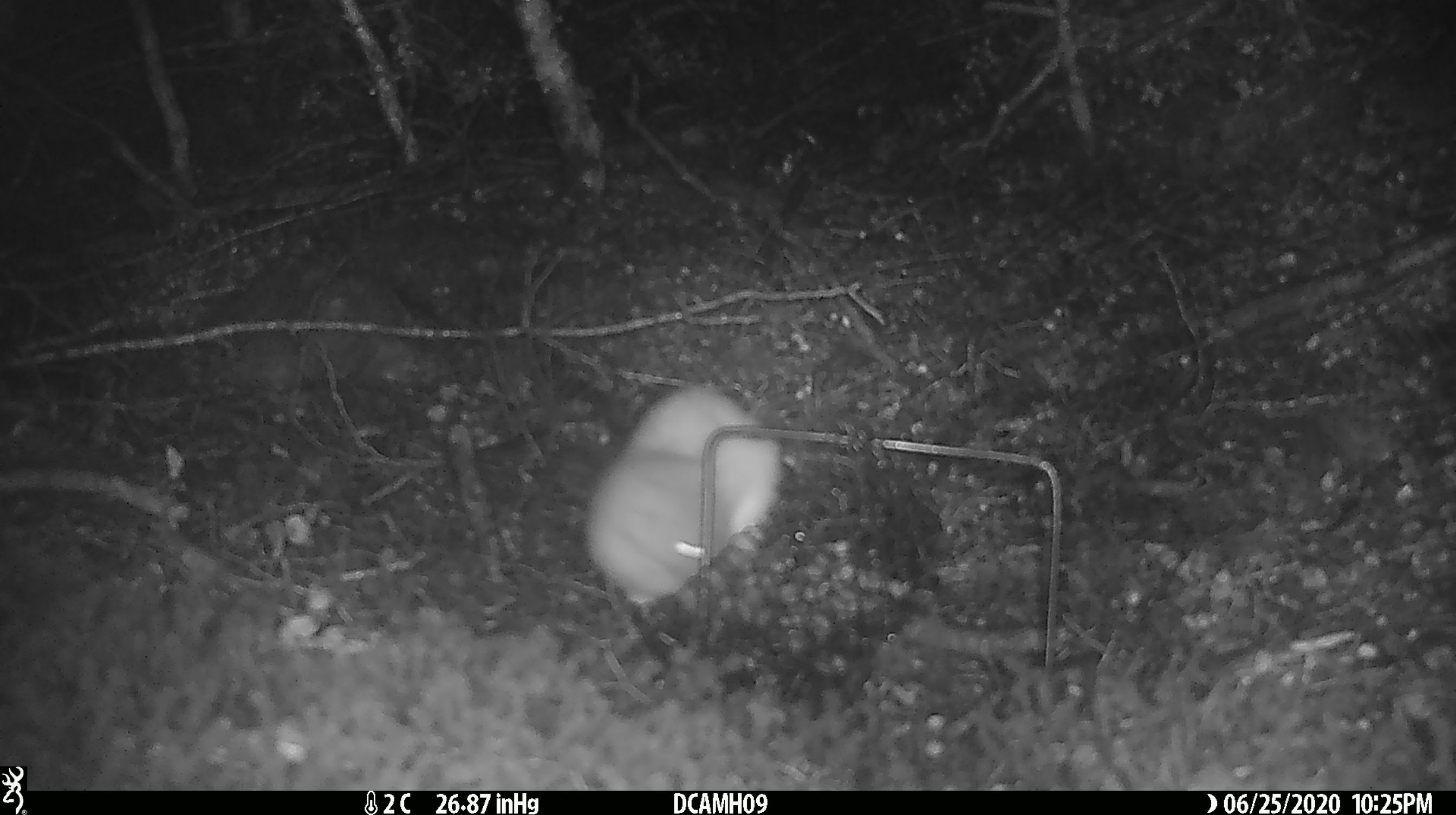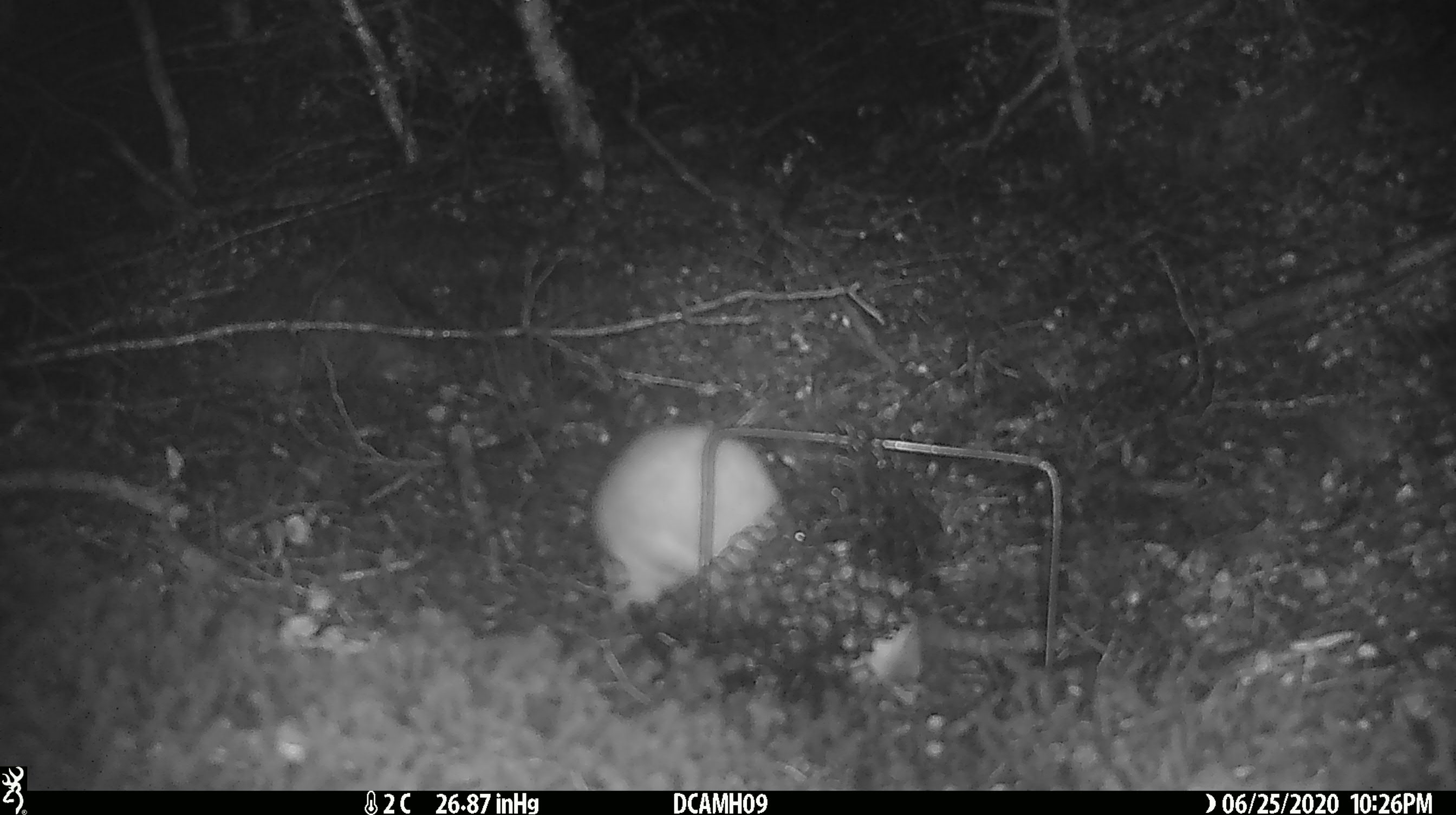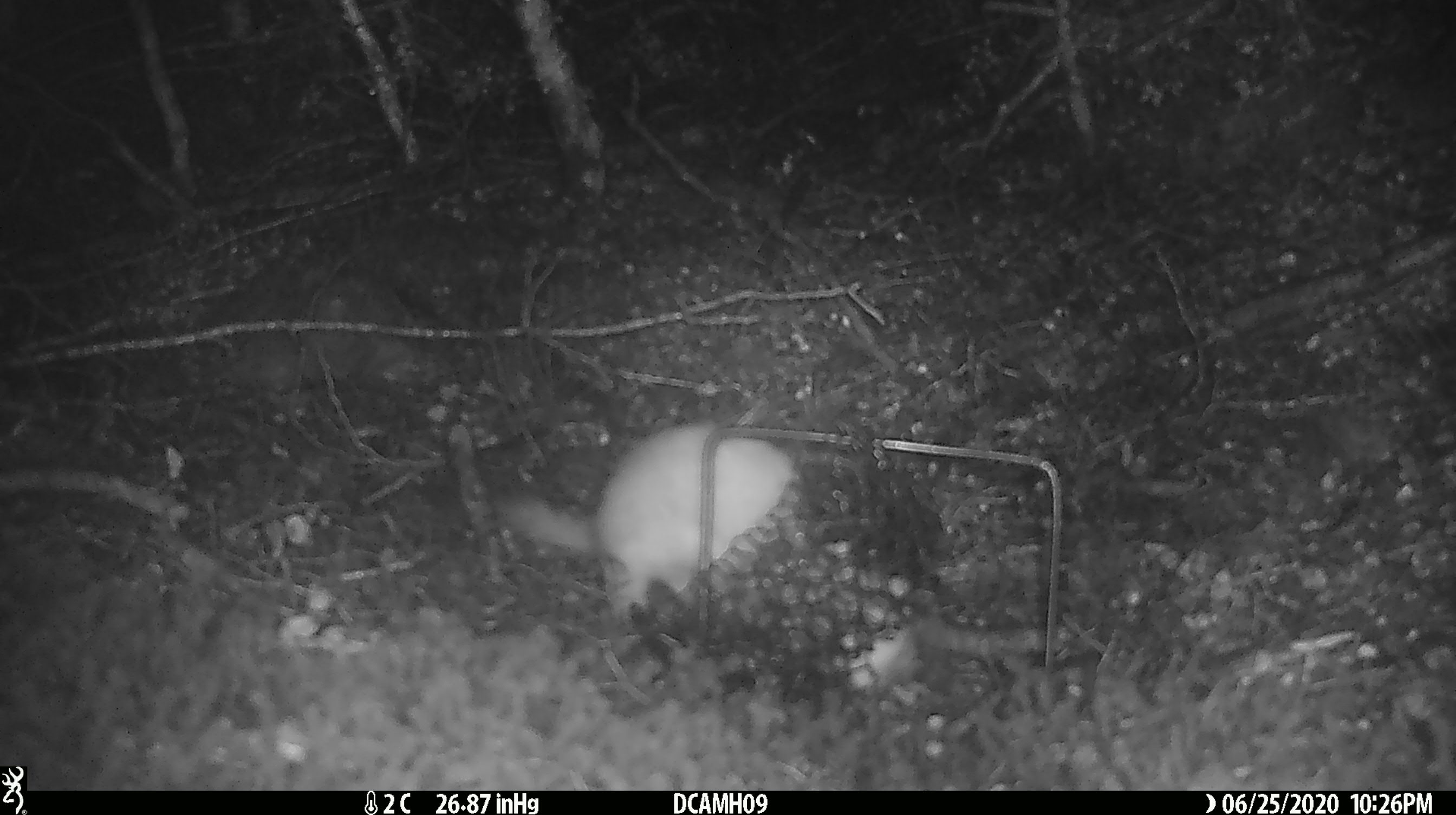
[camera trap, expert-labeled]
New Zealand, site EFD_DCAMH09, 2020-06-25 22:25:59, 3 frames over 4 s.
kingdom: Animalia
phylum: Chordata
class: Mammalia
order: Carnivora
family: Mustelidae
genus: Mustela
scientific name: Mustela erminea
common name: stoat